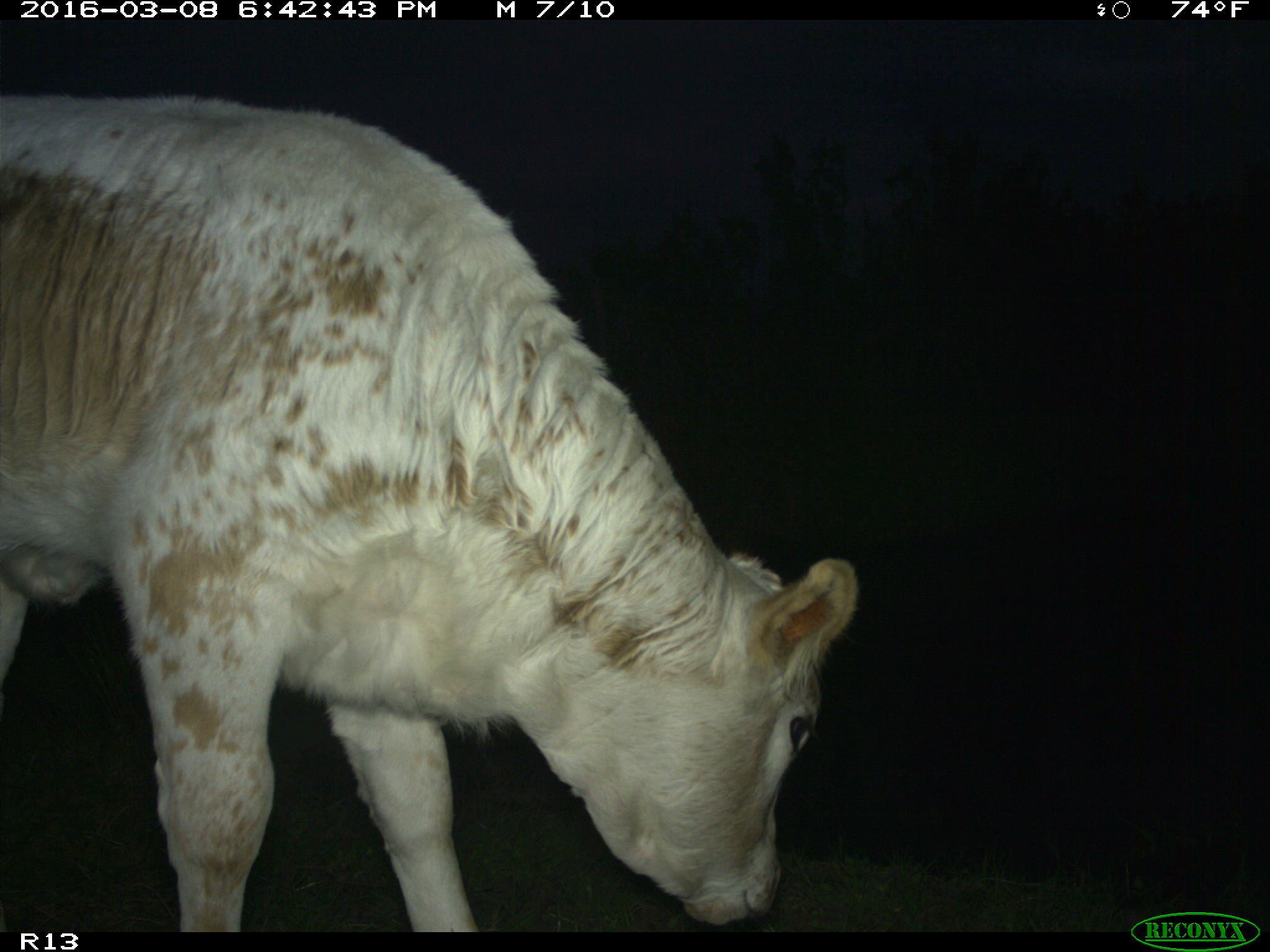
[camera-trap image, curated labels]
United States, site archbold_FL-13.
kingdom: Animalia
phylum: Chordata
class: Mammalia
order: Artiodactyla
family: Bovidae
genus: Bos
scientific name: Bos taurus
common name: domestic cow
Bos taurus (domestic cow).